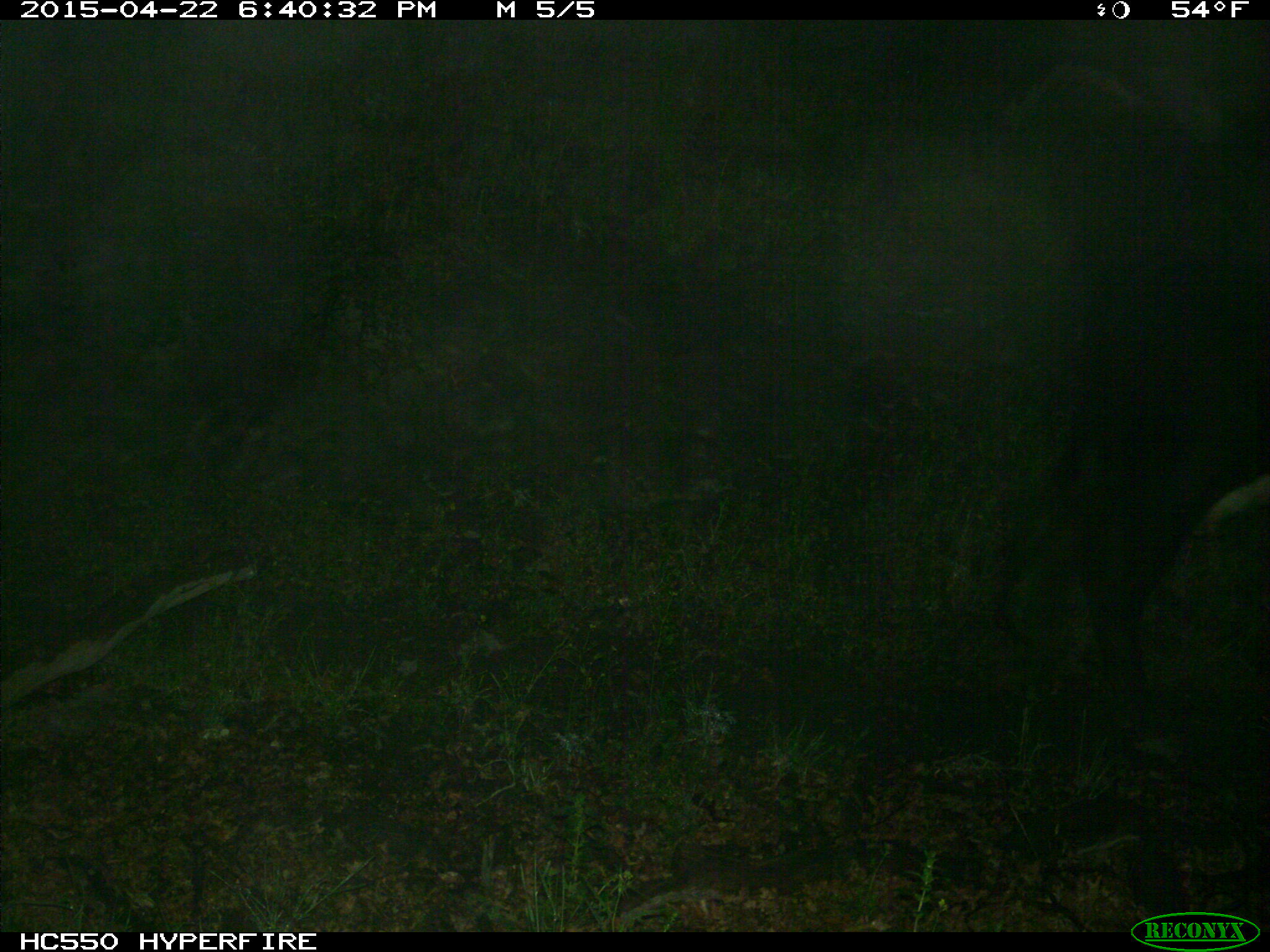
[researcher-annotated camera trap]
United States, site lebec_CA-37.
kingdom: Animalia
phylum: Chordata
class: Mammalia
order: Artiodactyla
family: Bovidae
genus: Bos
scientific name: Bos taurus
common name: domestic cow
Bos taurus (domestic cow).